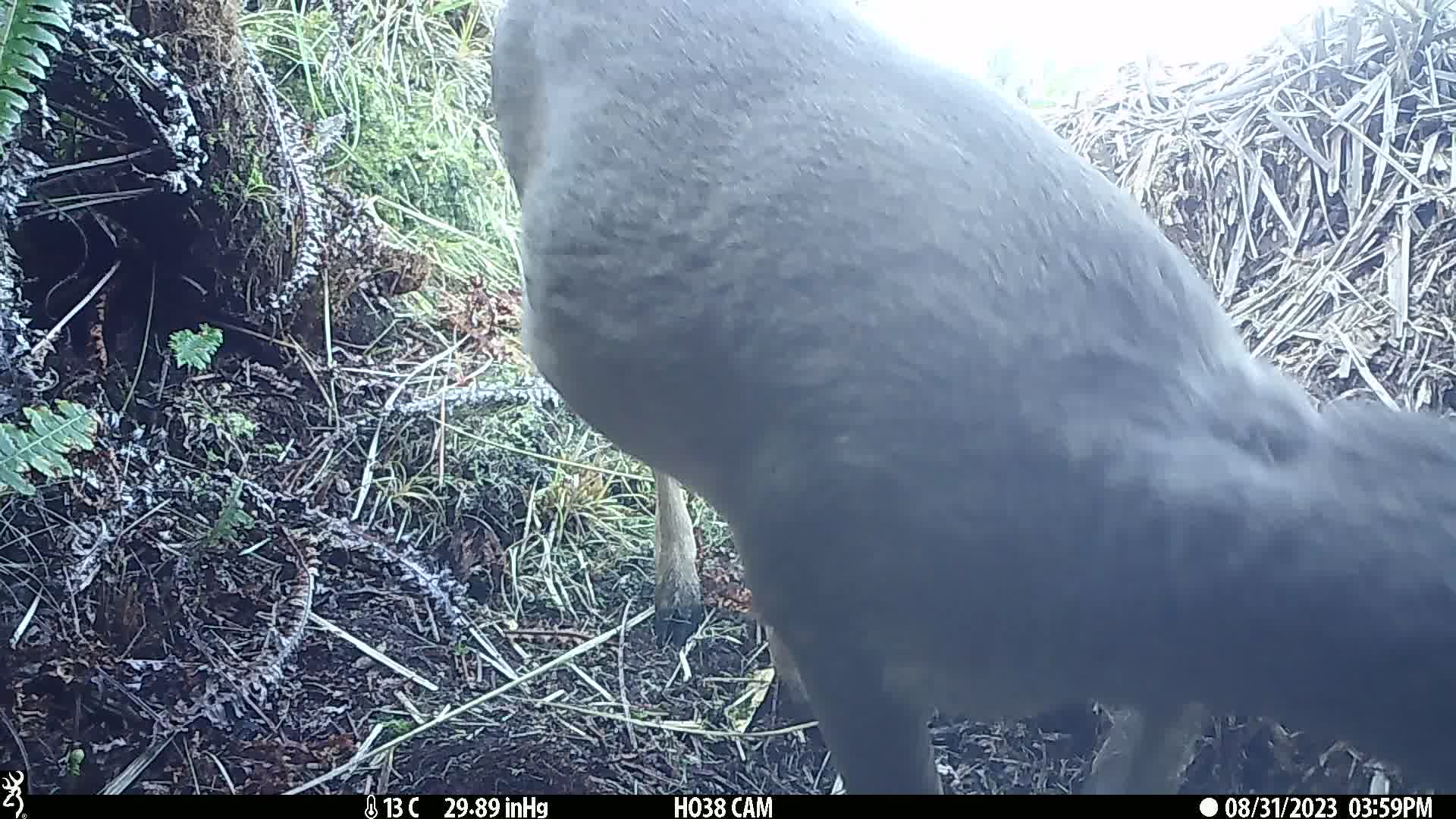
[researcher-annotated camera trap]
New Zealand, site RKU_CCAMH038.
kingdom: Animalia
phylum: Chordata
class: Mammalia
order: Artiodactyla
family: Cervidae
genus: Odocoileus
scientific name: Odocoileus virginianus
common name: white-tailed deer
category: white tailed deer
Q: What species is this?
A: White tailed deer (white-tailed deer) (Odocoileus virginianus).